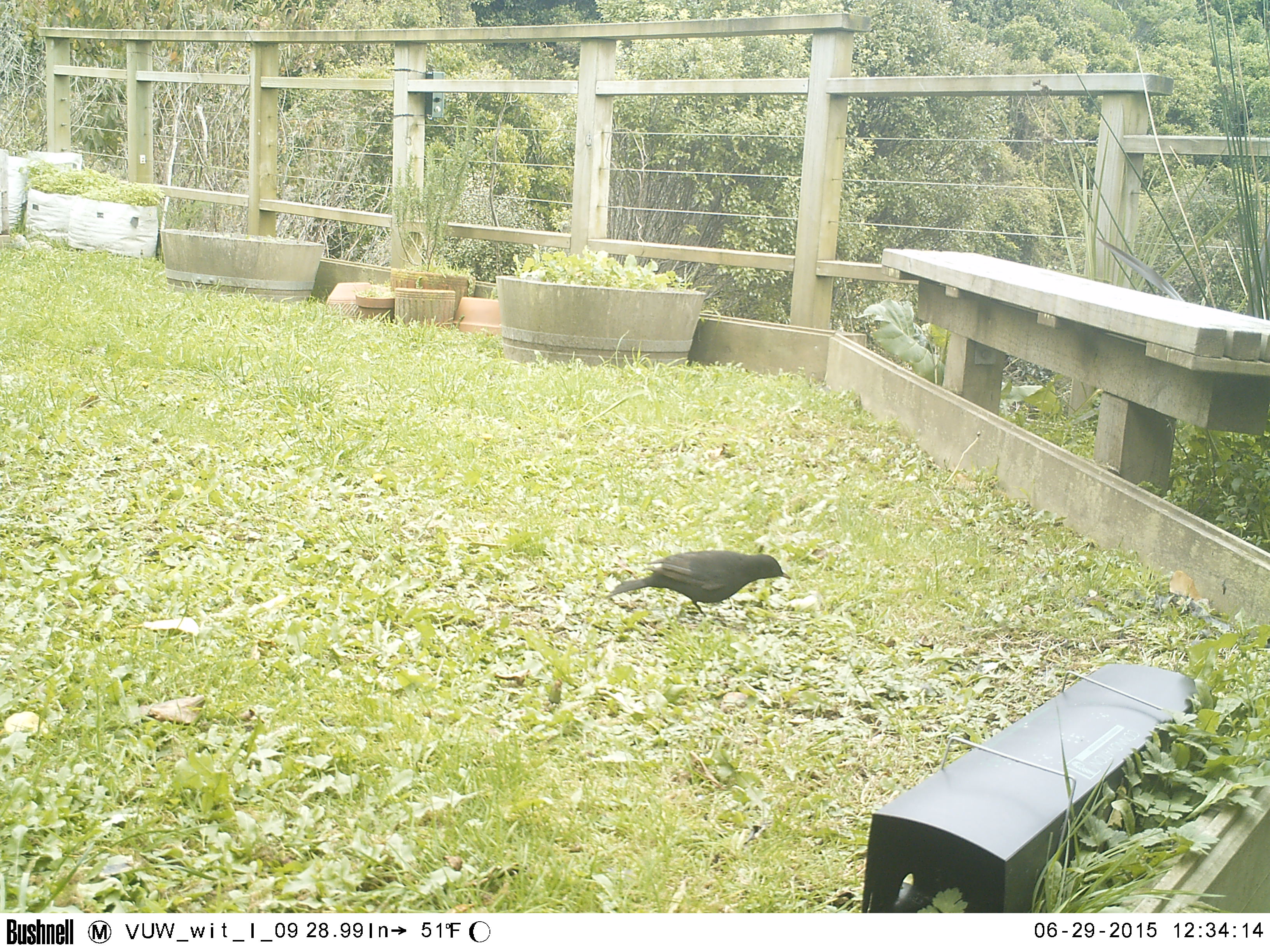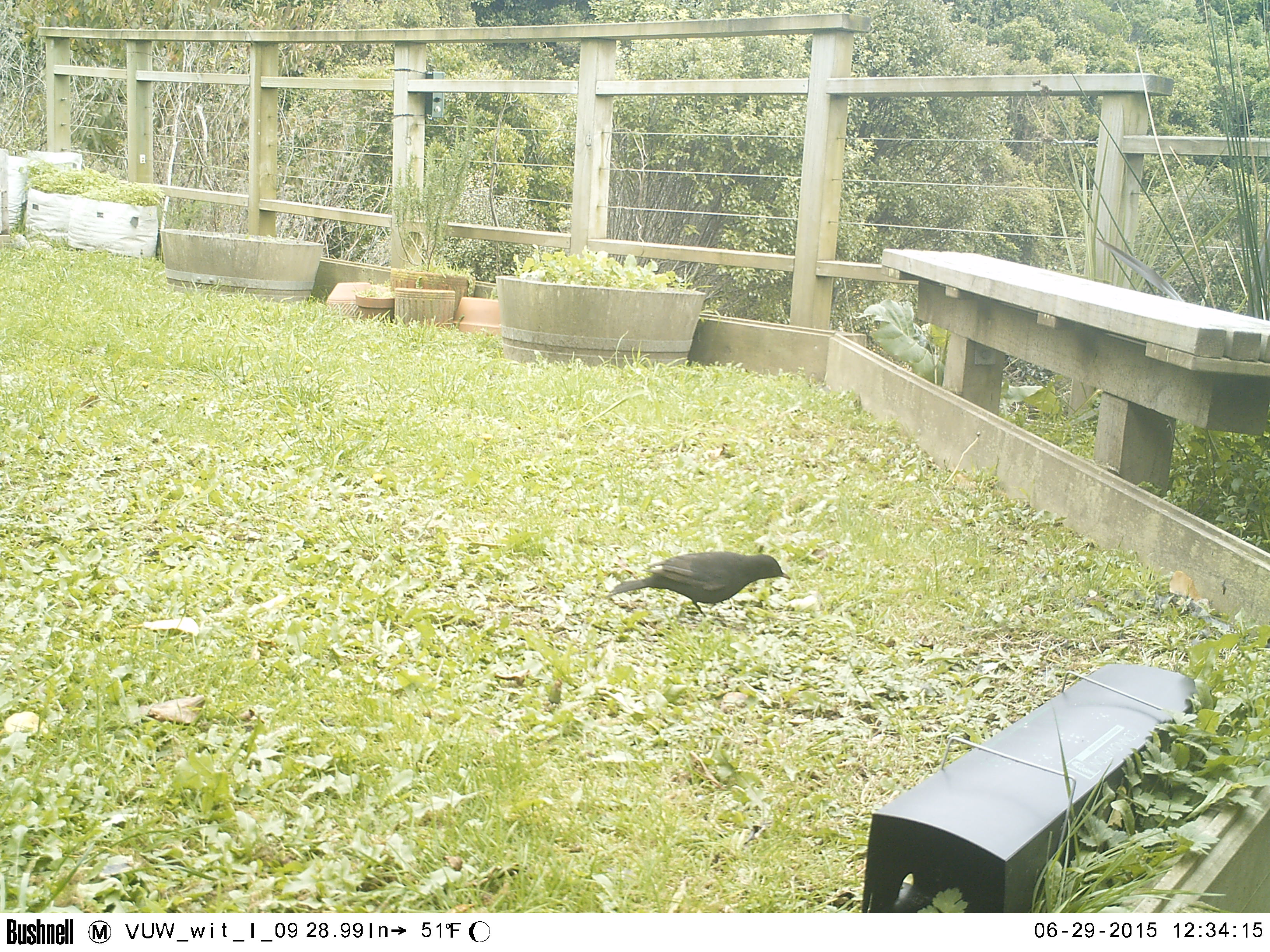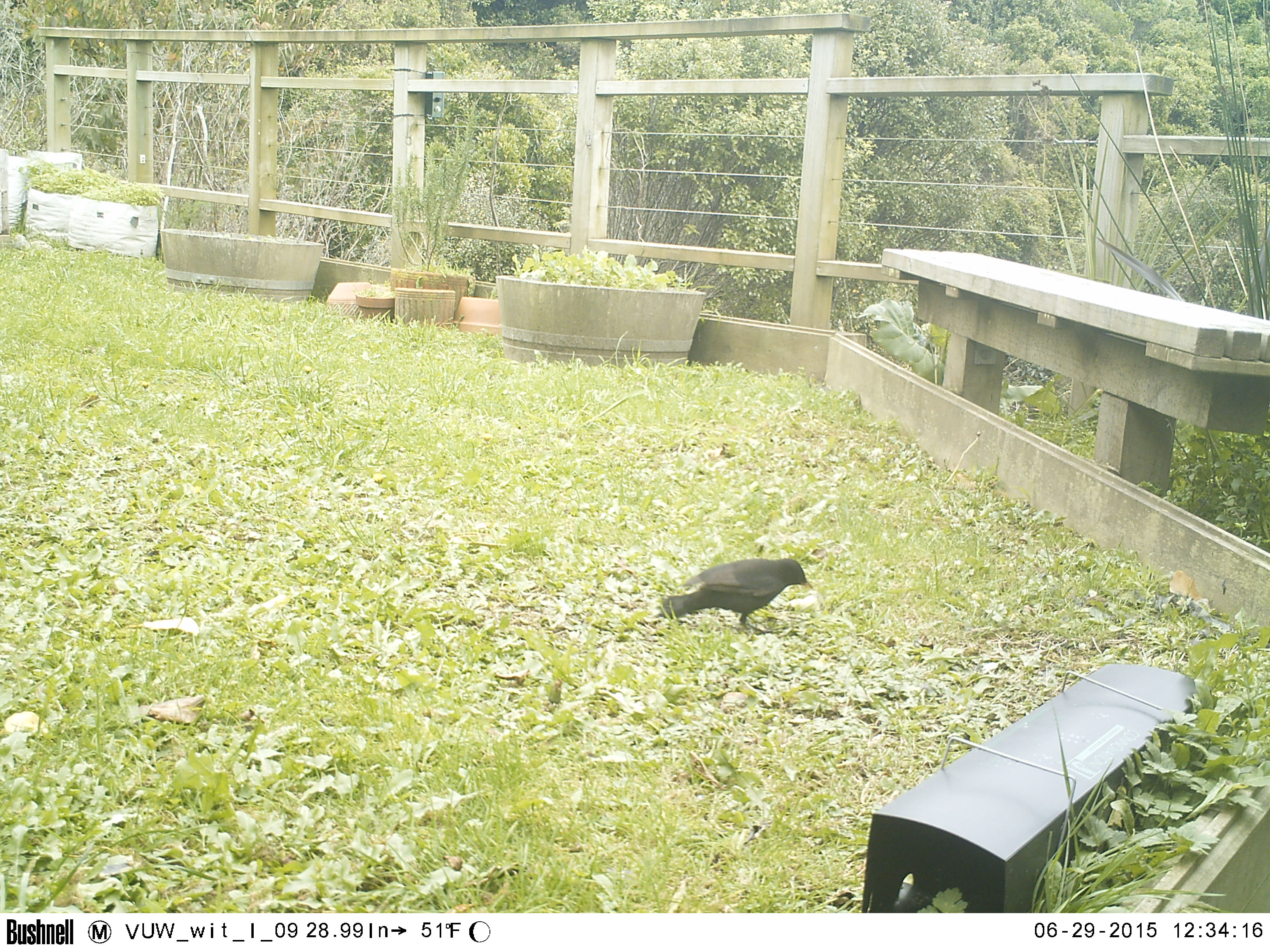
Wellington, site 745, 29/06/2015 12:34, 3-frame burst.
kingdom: Animalia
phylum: Chordata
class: Aves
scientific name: Aves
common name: bird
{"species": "bird (Aves)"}